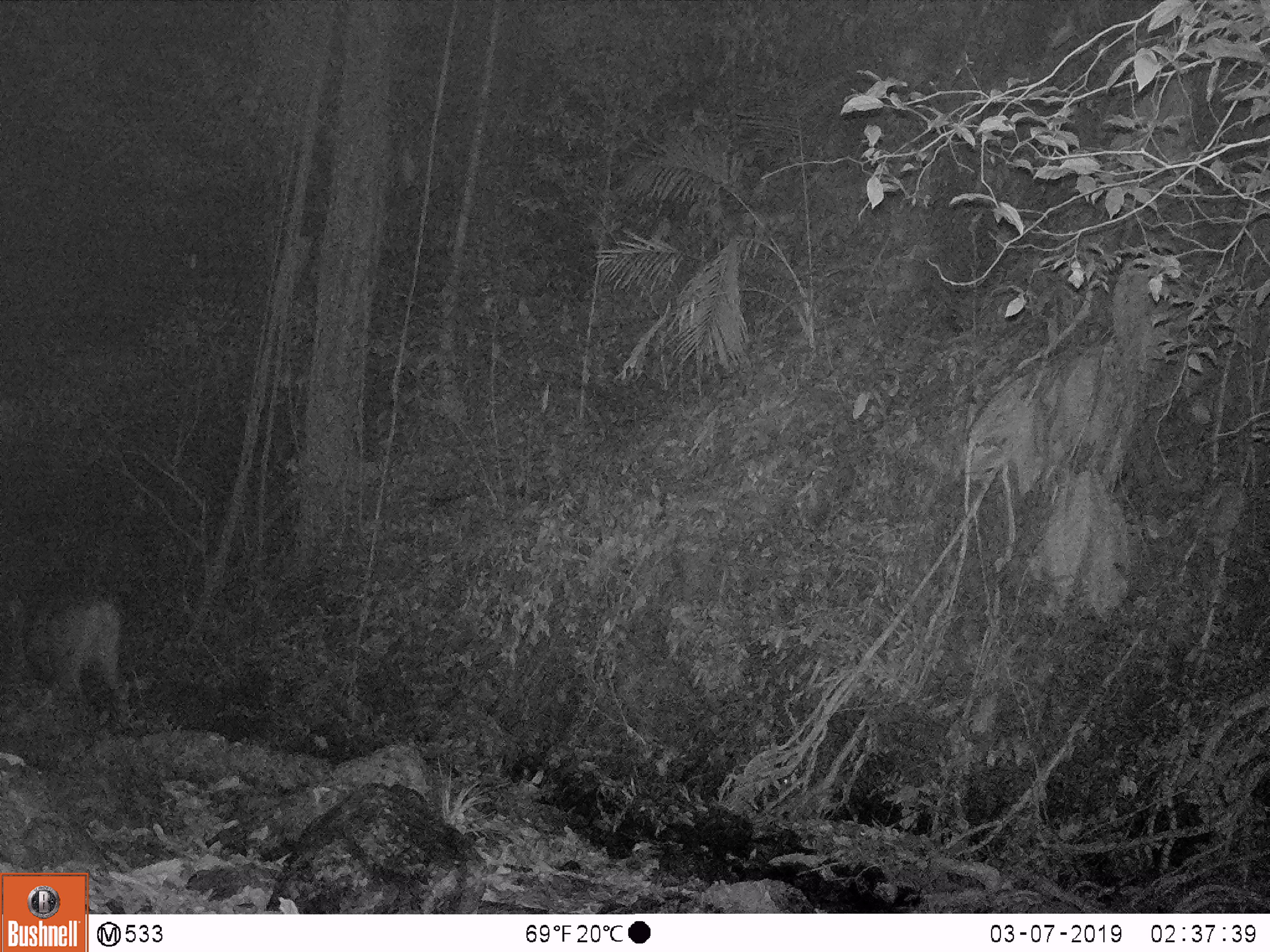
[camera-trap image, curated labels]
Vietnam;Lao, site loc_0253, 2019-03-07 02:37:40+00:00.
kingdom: Animalia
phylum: Chordata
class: Mammalia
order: Artiodactyla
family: Cervidae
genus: Rusa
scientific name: Rusa unicolor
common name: sambar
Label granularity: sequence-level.